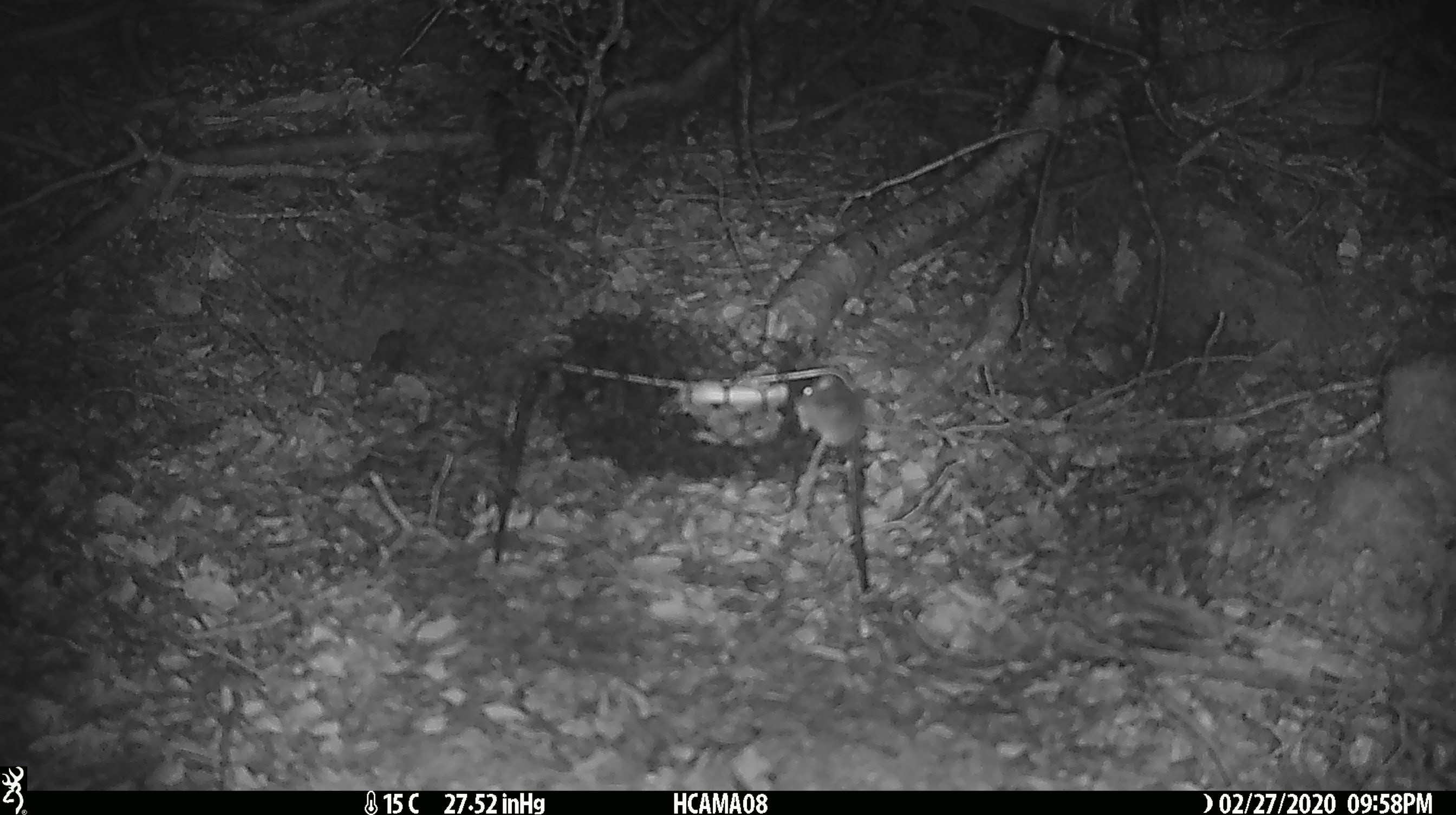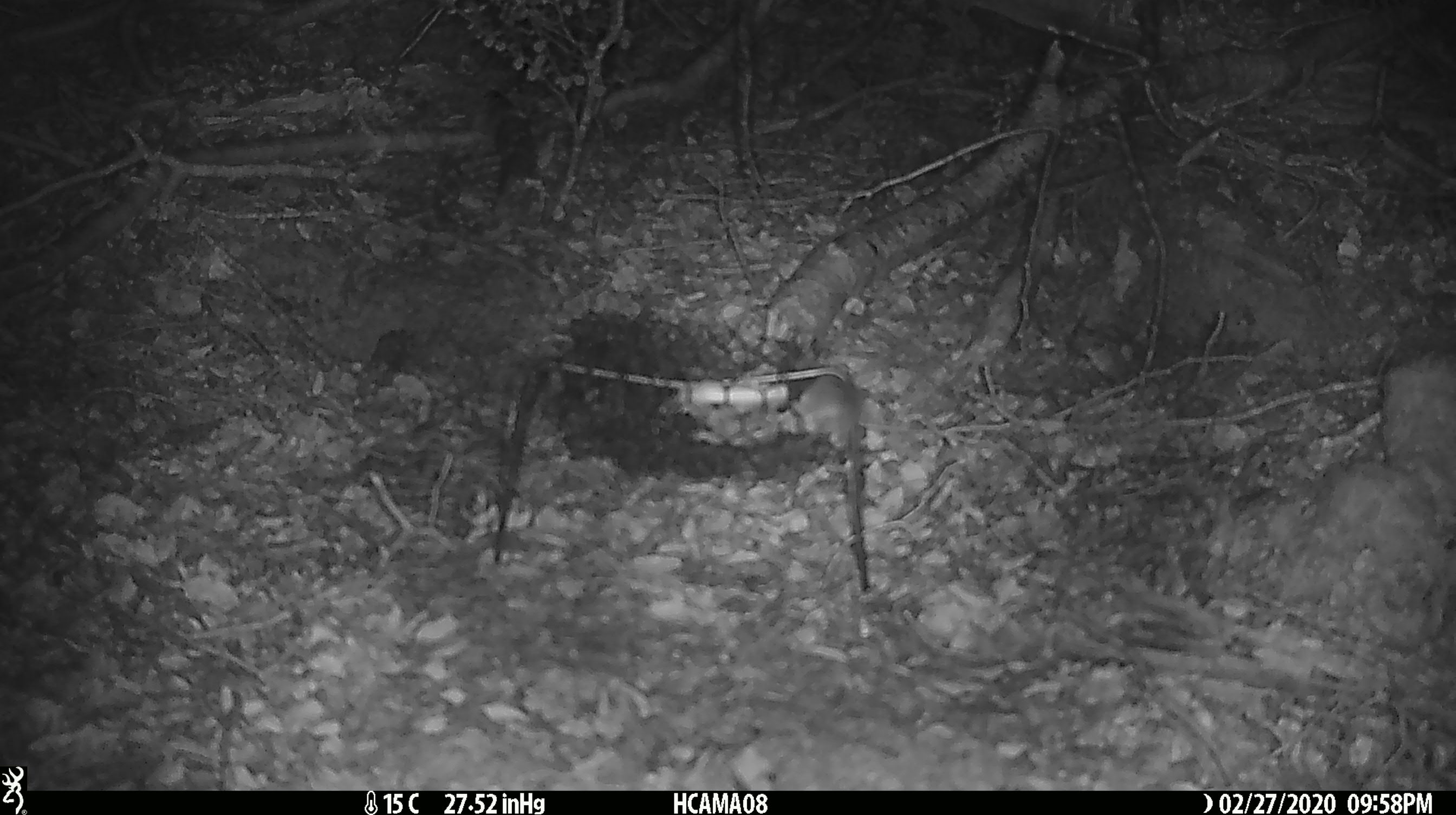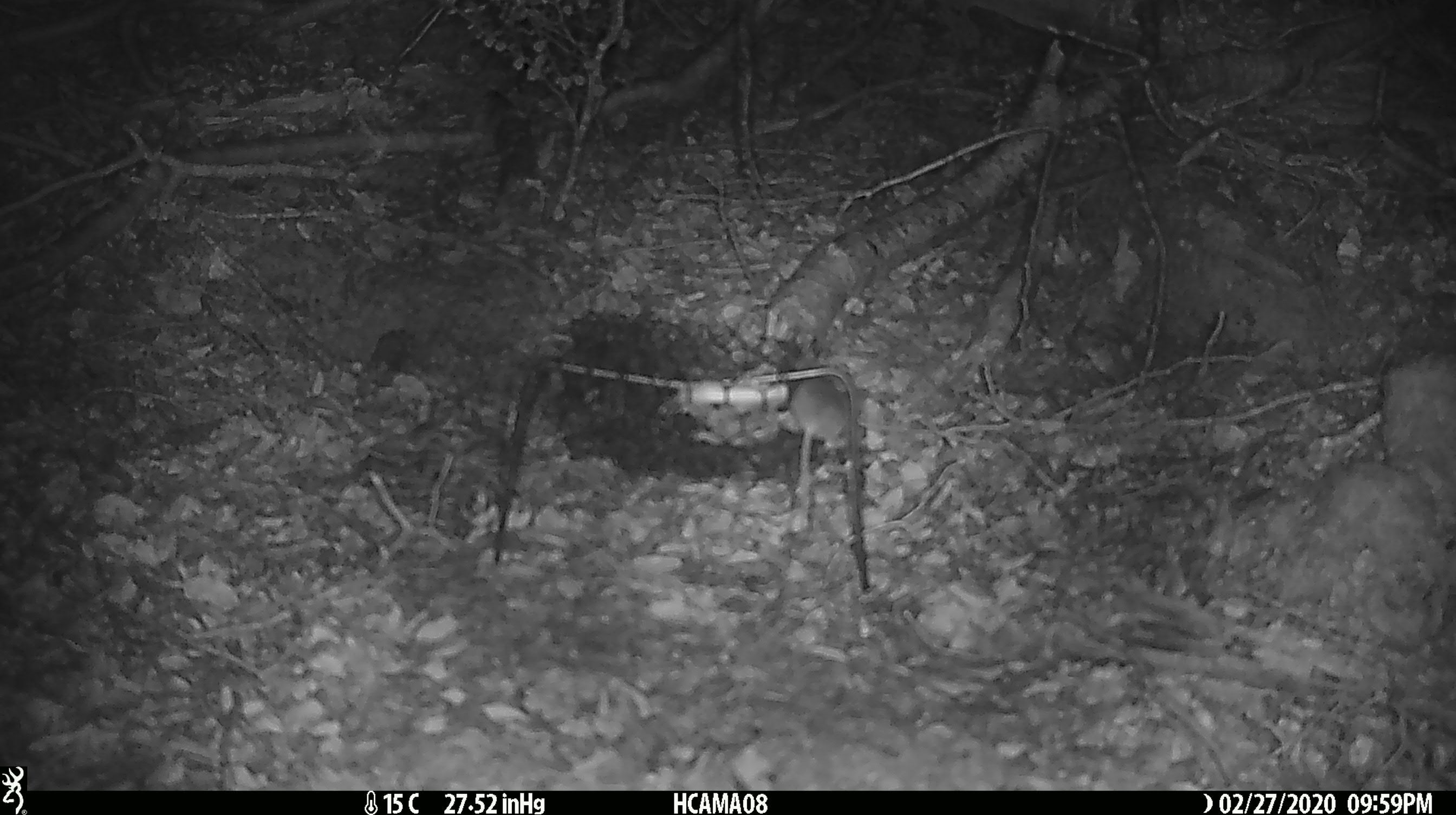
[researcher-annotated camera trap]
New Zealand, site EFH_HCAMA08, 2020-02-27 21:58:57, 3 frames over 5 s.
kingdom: Animalia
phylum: Chordata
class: Mammalia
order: Rodentia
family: Muridae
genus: Mus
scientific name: Mus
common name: mouse